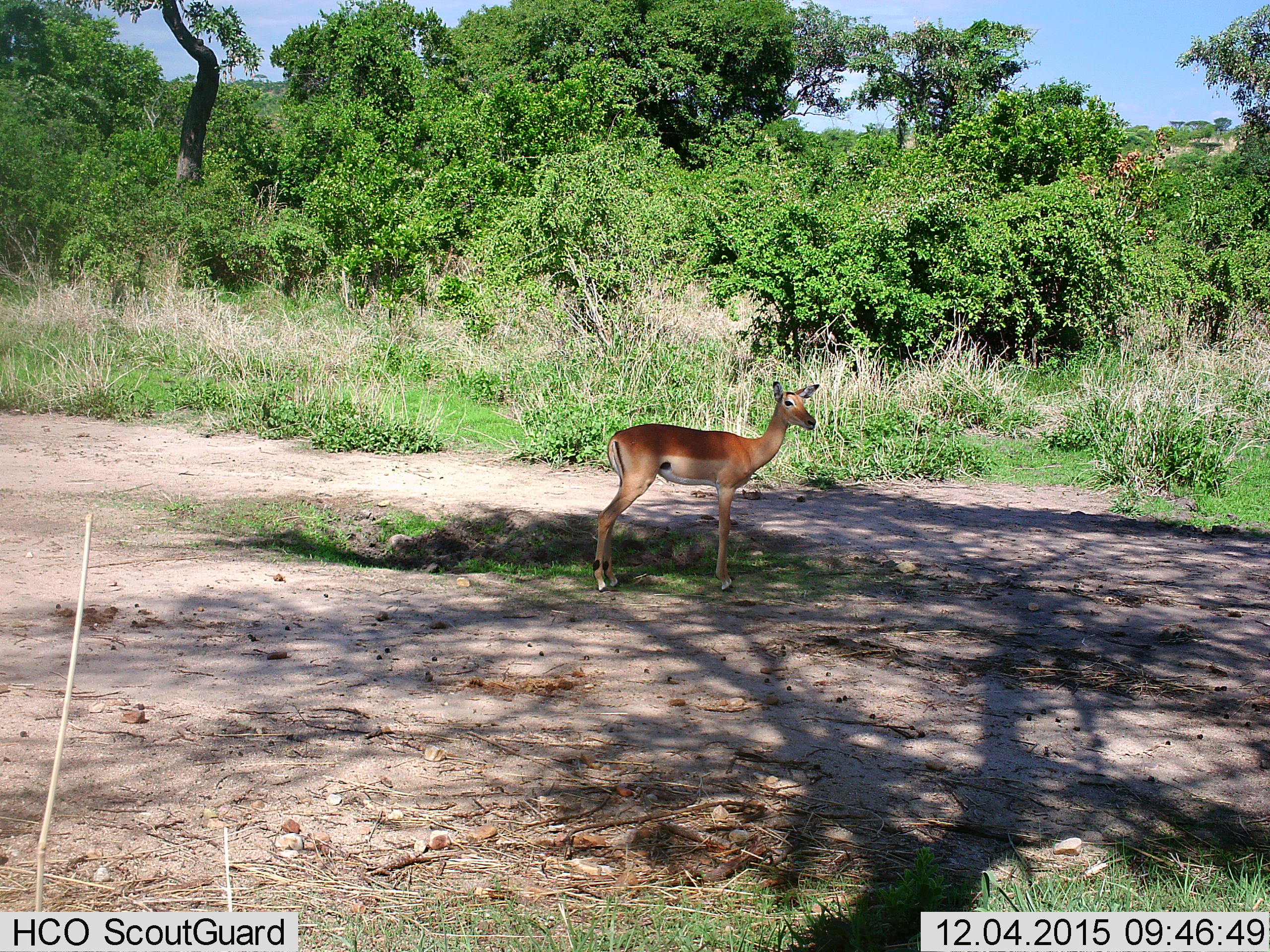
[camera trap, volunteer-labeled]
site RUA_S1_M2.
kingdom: Animalia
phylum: Chordata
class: Mammalia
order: Artiodactyla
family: Bovidae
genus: Aepyceros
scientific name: Aepyceros melampus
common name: impala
Impala (Aepyceros melampus), count 1. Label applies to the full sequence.